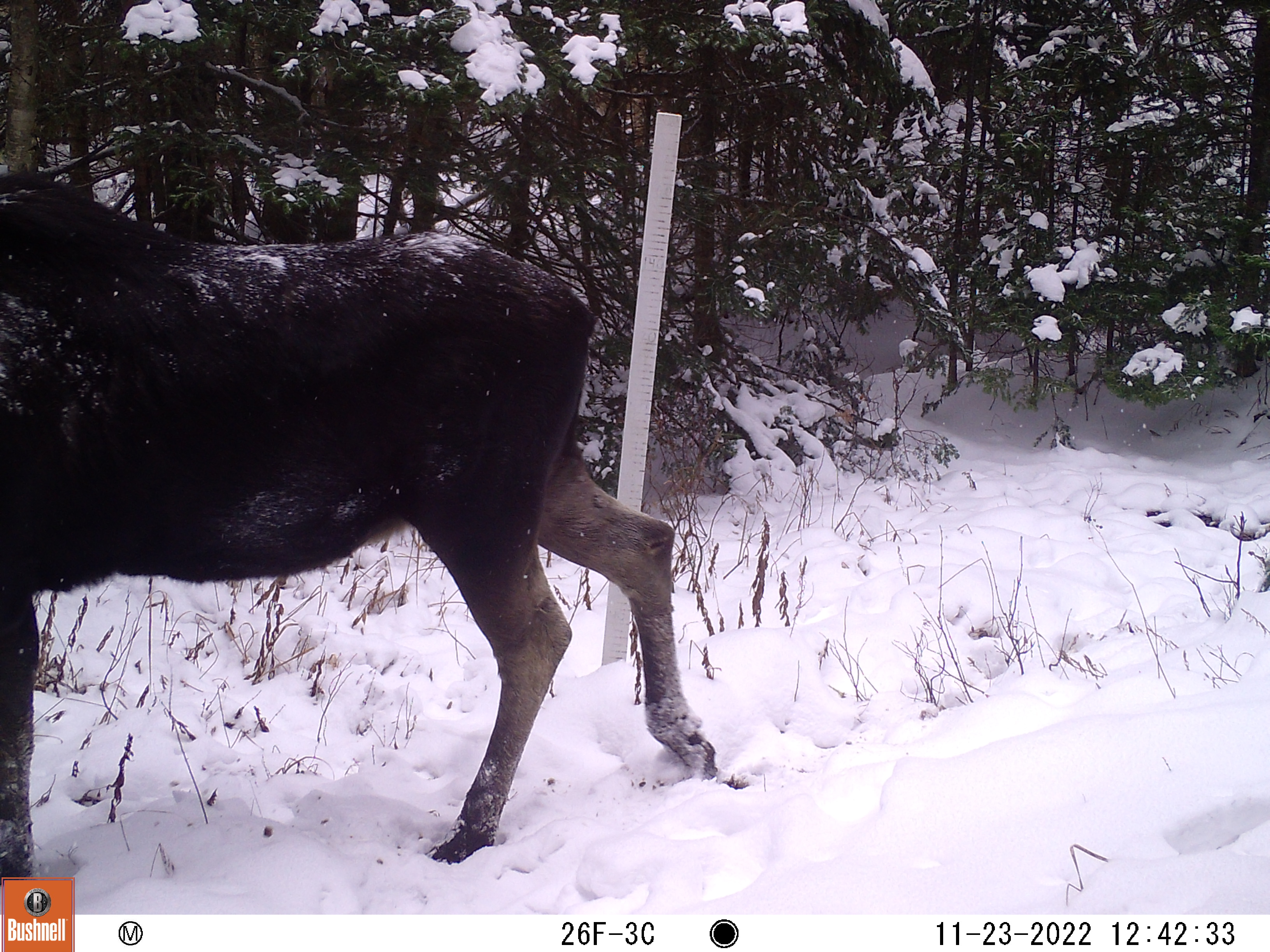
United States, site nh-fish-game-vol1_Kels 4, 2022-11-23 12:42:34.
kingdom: Animalia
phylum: Chordata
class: Mammalia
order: Artiodactyla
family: Cervidae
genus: Alces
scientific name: Alces alces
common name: moose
Moose (Alces alces).